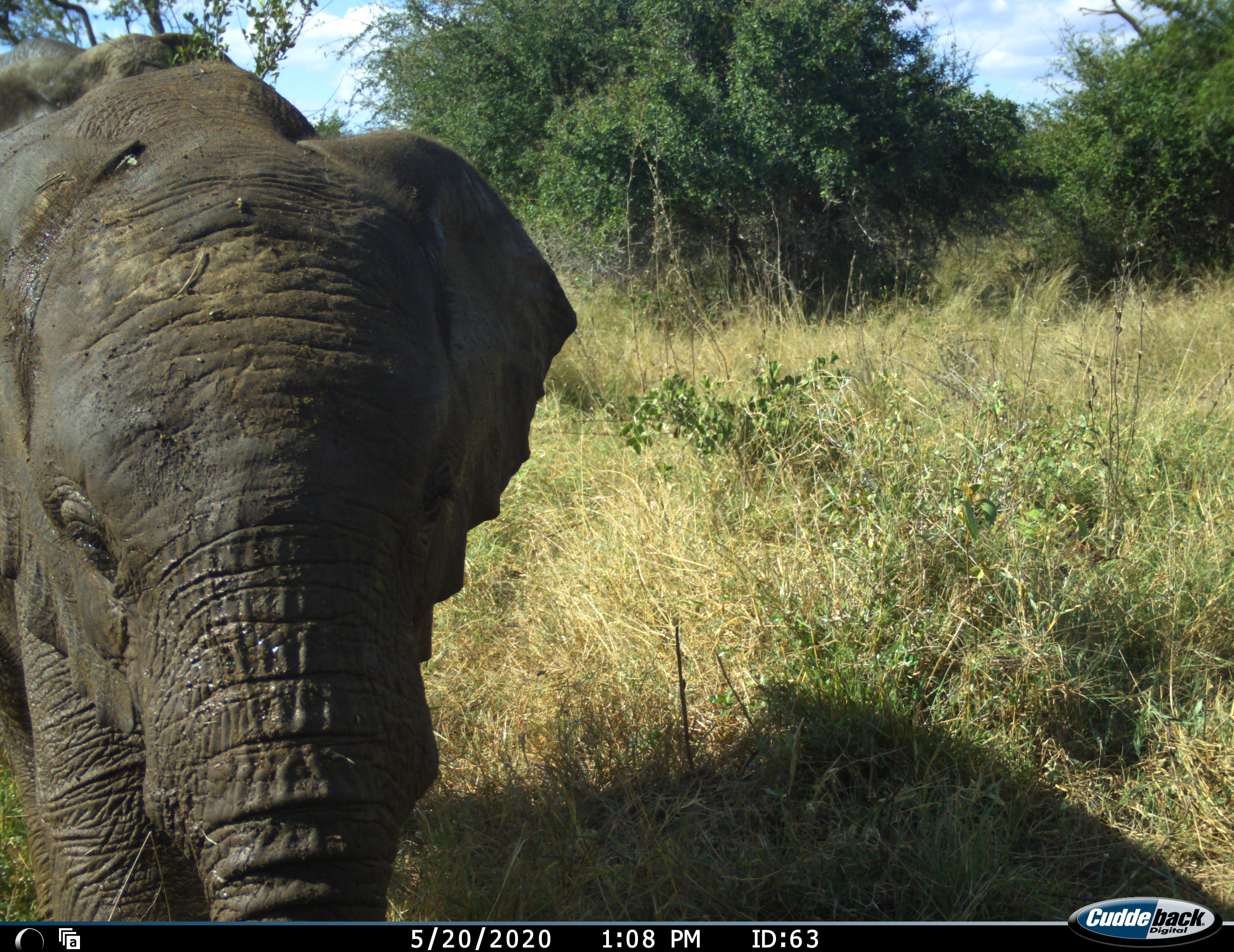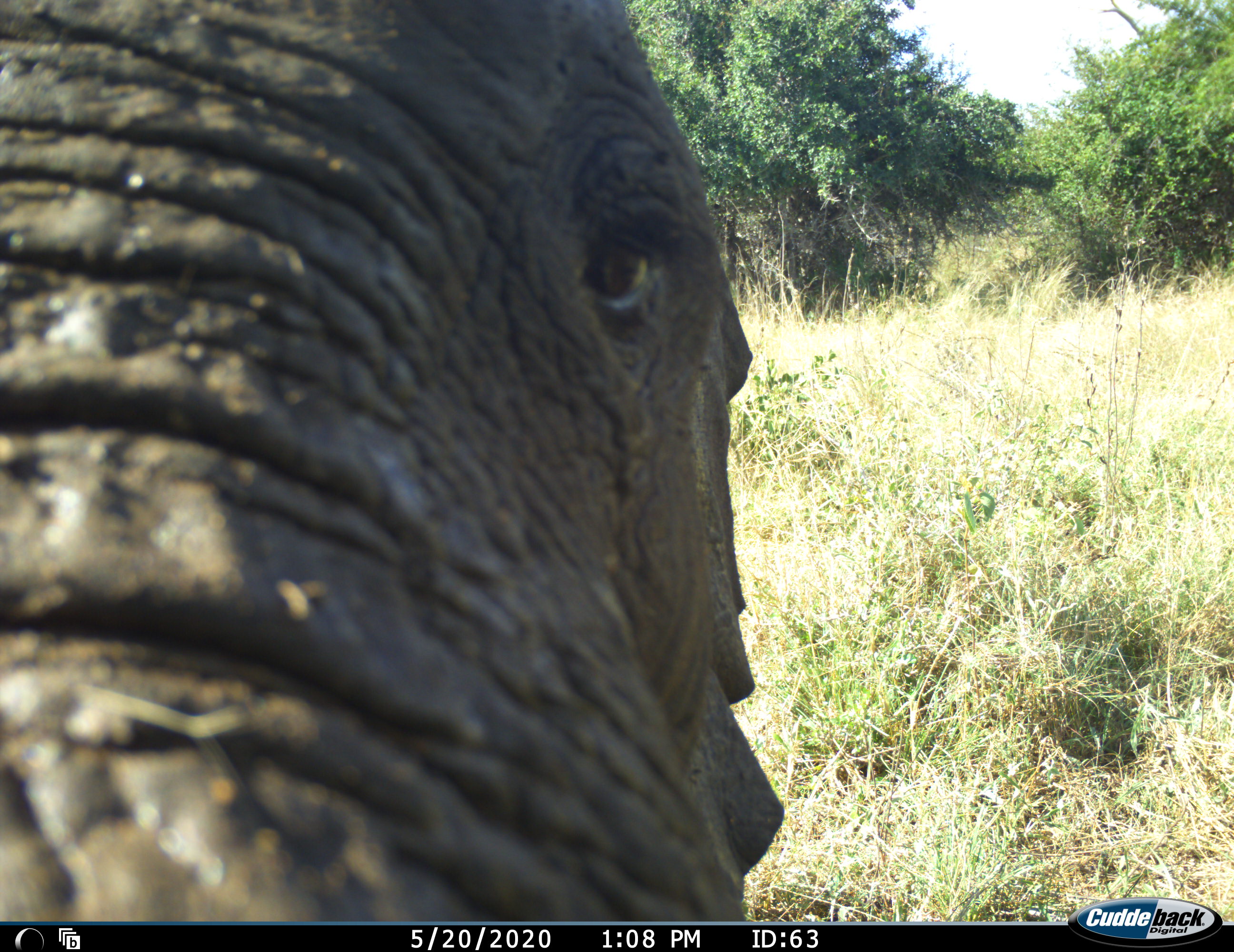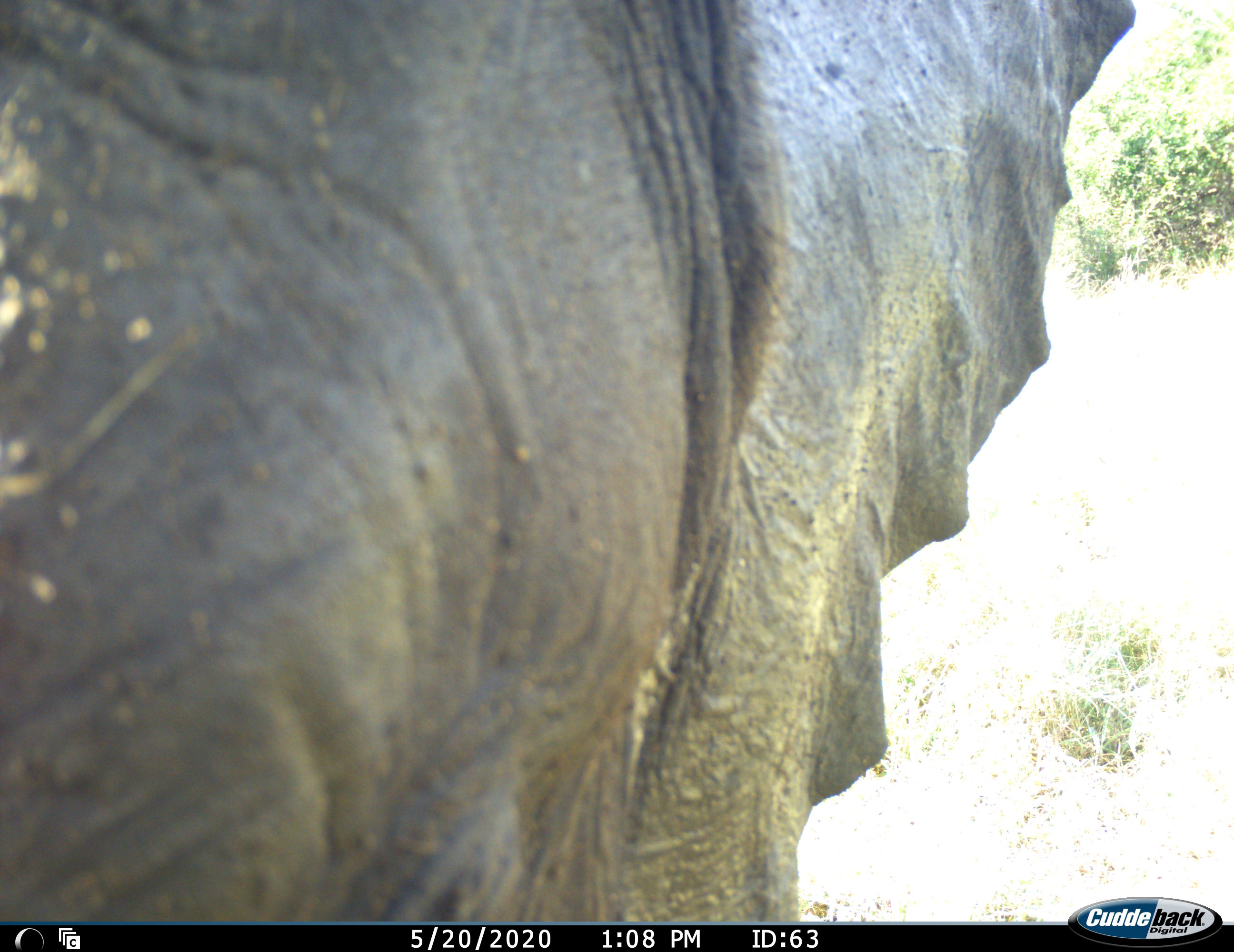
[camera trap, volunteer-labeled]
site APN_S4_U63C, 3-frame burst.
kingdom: Animalia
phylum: Chordata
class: Mammalia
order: Proboscidea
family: Elephantidae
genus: Loxodonta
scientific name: Loxodonta africana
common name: african bush elephant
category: elephant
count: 1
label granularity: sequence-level